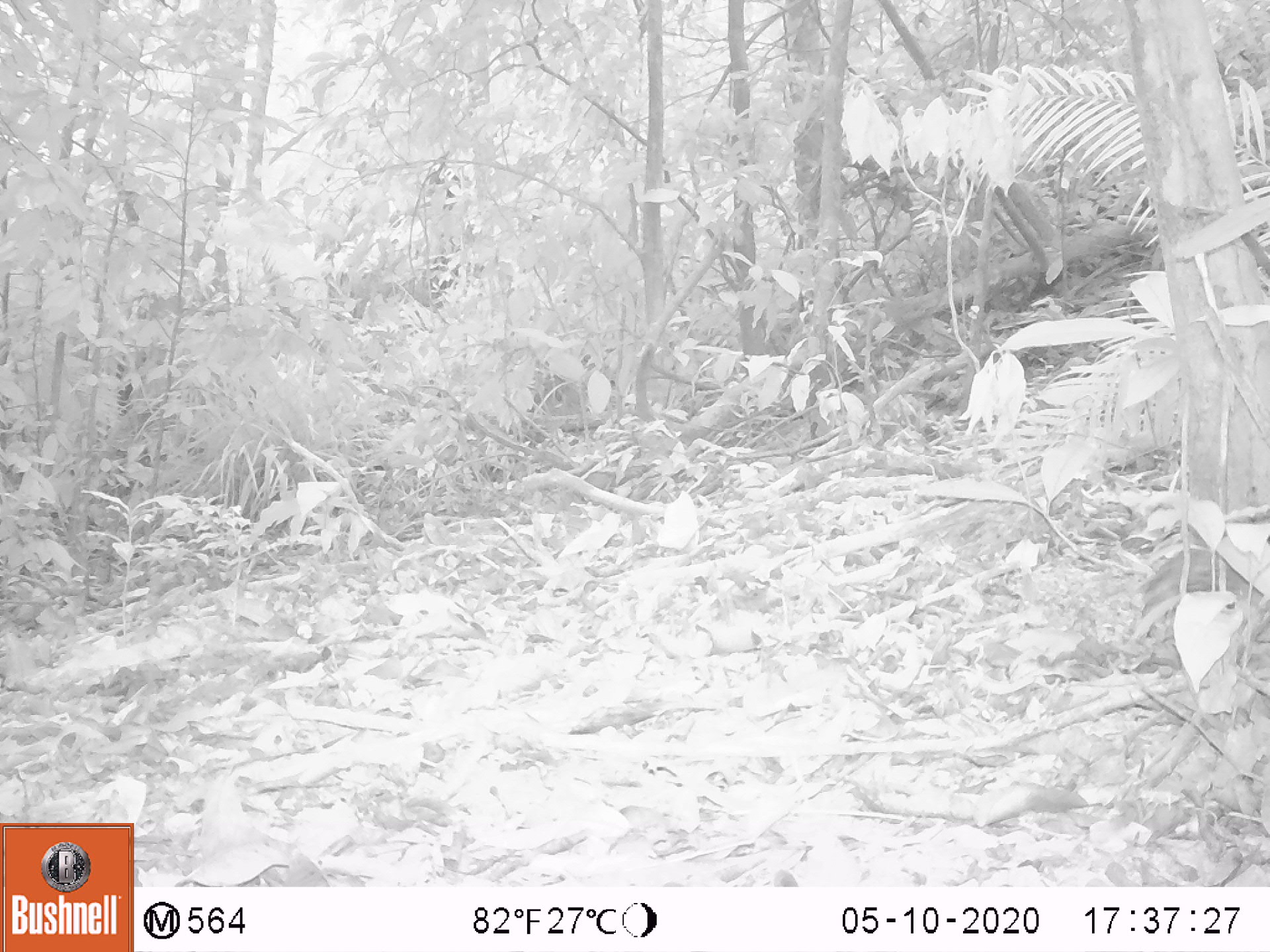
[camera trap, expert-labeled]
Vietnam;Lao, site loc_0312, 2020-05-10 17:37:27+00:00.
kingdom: Animalia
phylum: Chordata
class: Aves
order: Galliformes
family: Phasianidae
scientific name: Phasianidae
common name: partridge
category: unidentified partridge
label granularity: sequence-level